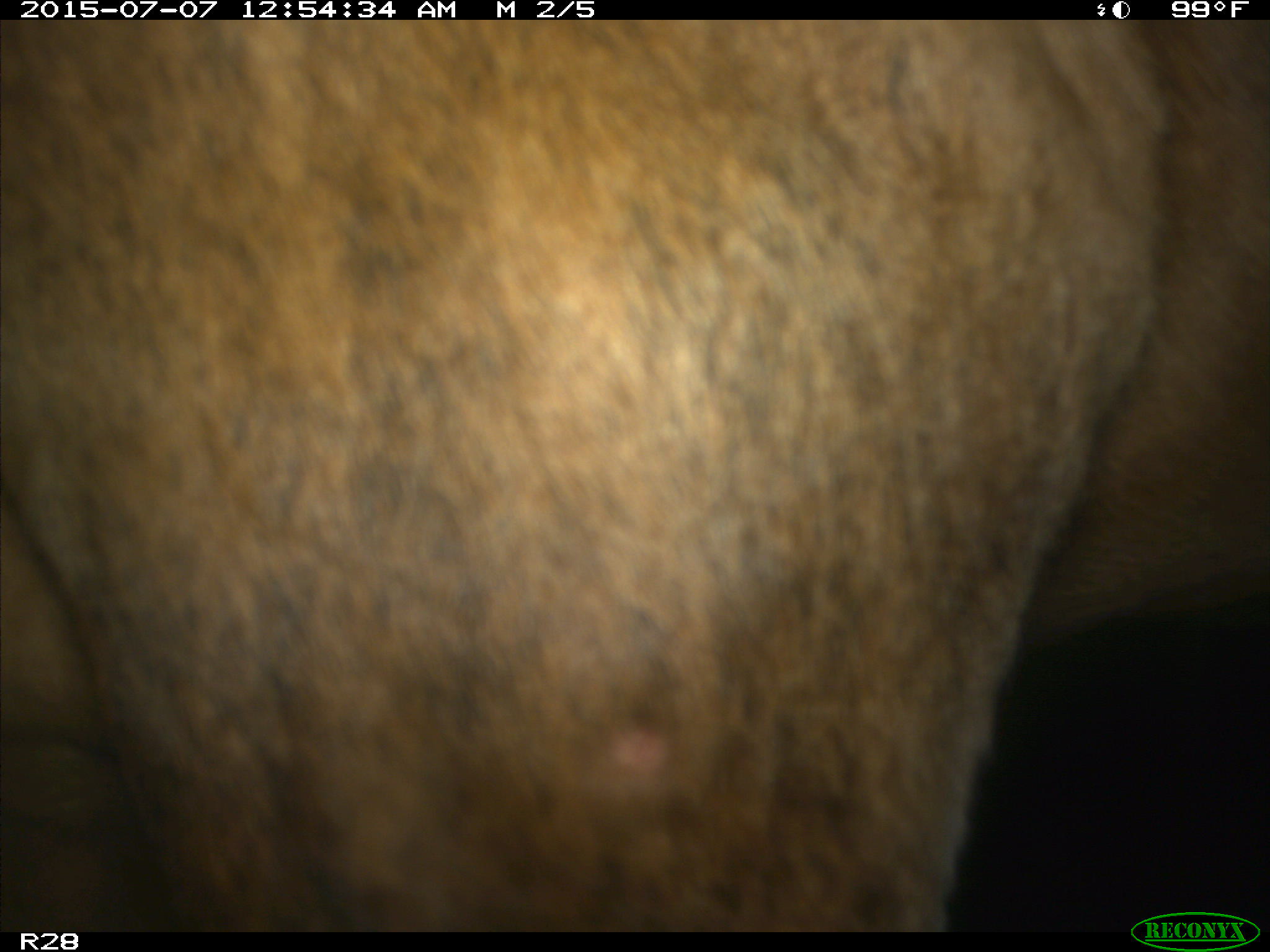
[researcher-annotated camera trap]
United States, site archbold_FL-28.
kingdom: Animalia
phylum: Chordata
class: Mammalia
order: Artiodactyla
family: Bovidae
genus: Bos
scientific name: Bos taurus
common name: domestic cow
Bos taurus (domestic cow).